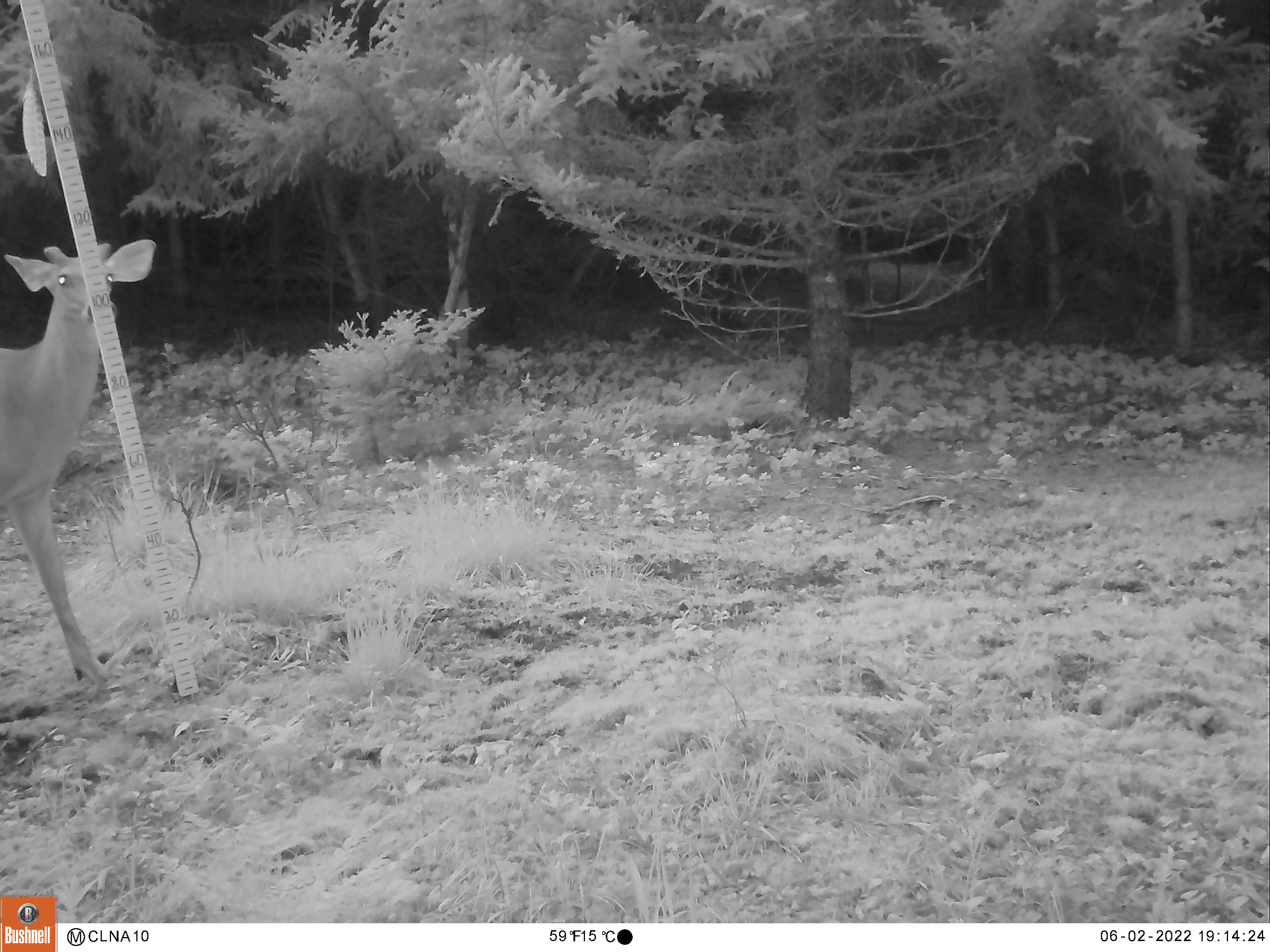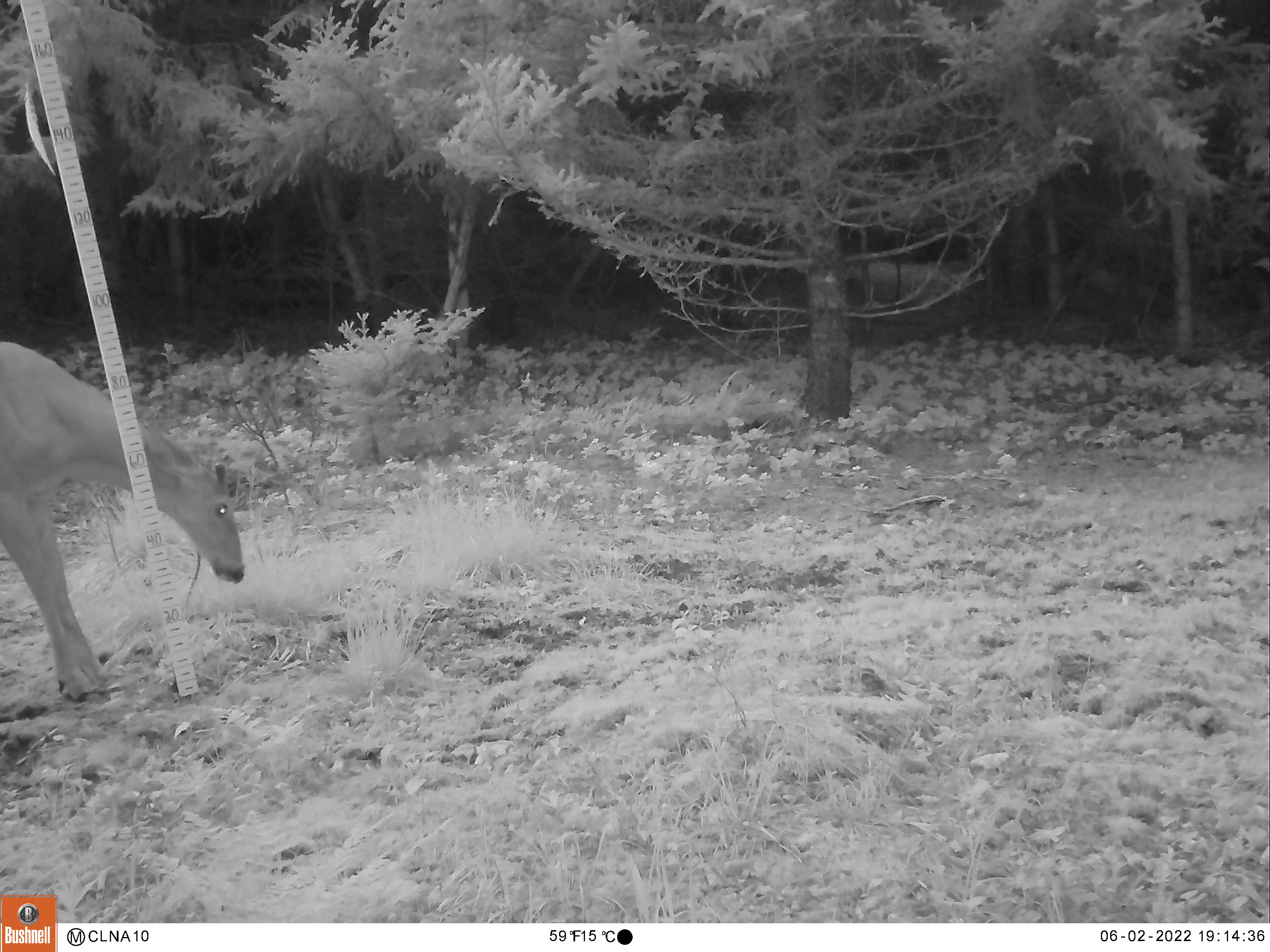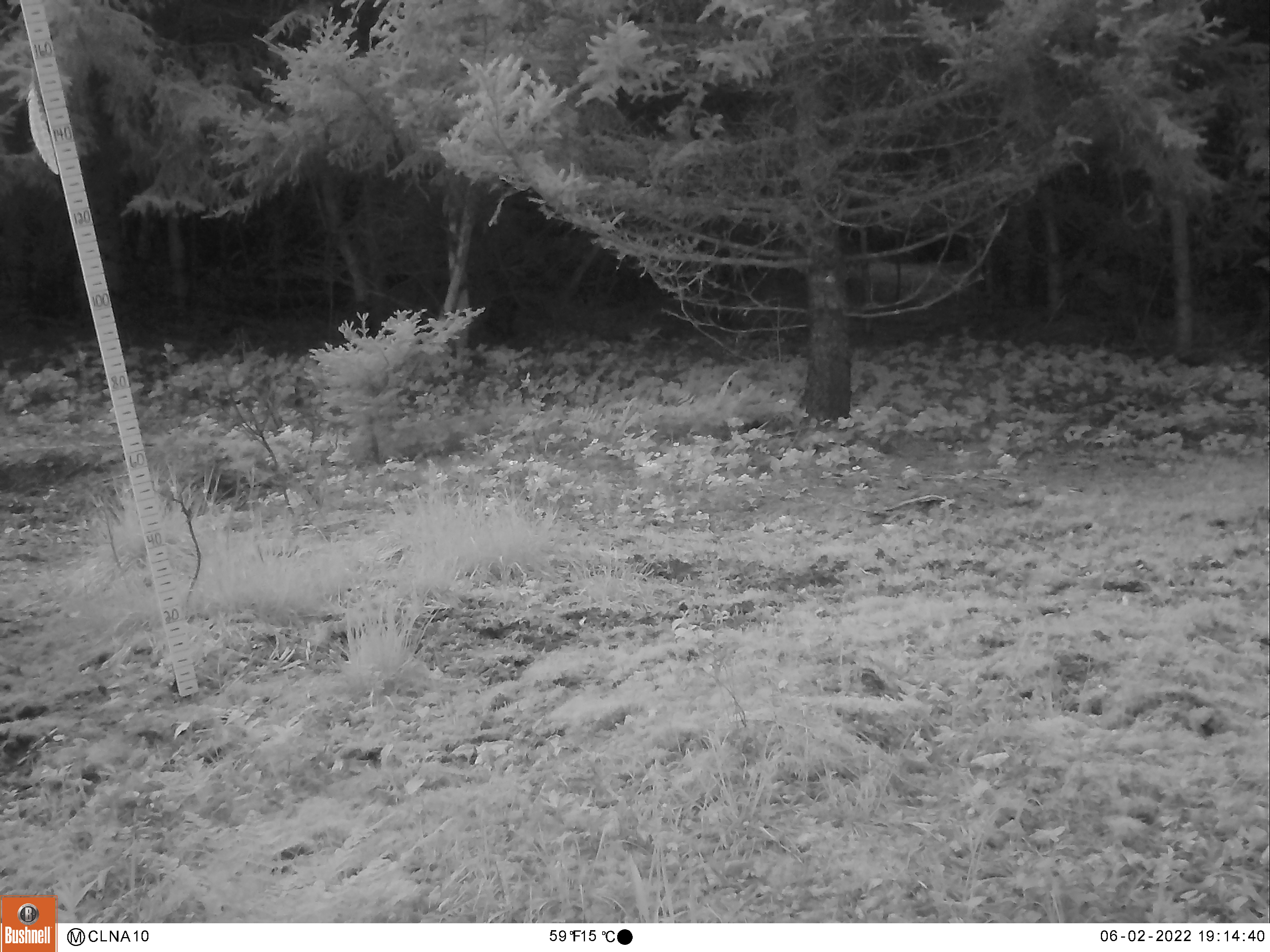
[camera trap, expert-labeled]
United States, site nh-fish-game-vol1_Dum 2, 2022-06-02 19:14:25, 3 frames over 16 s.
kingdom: Animalia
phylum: Chordata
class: Mammalia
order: Artiodactyla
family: Cervidae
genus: Odocoileus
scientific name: Odocoileus virginianus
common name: white-tailed deer